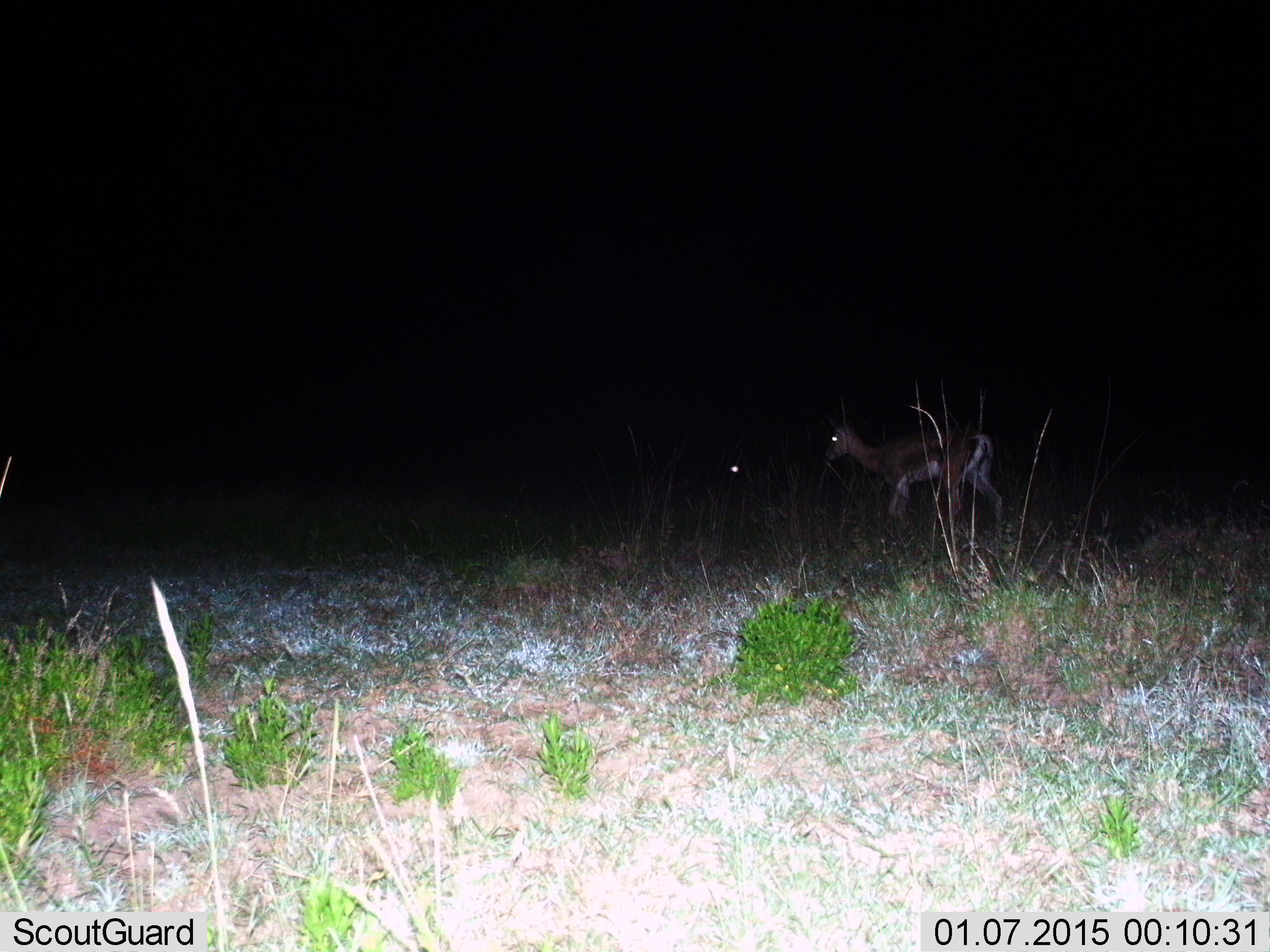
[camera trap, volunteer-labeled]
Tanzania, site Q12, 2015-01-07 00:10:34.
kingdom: Animalia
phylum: Chordata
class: Mammalia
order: Artiodactyla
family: Bovidae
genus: Eudorcas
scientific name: Eudorcas thomsonii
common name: thomson's gazelle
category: gazellethomsons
Gazellethomsons (thomson's gazelle) (Eudorcas thomsonii), count 2. Behavior (volunteer vote fractions): standing 60%, resting 0%, moving 50%, interacting 0%. Young present (vote fraction): 0%. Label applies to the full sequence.